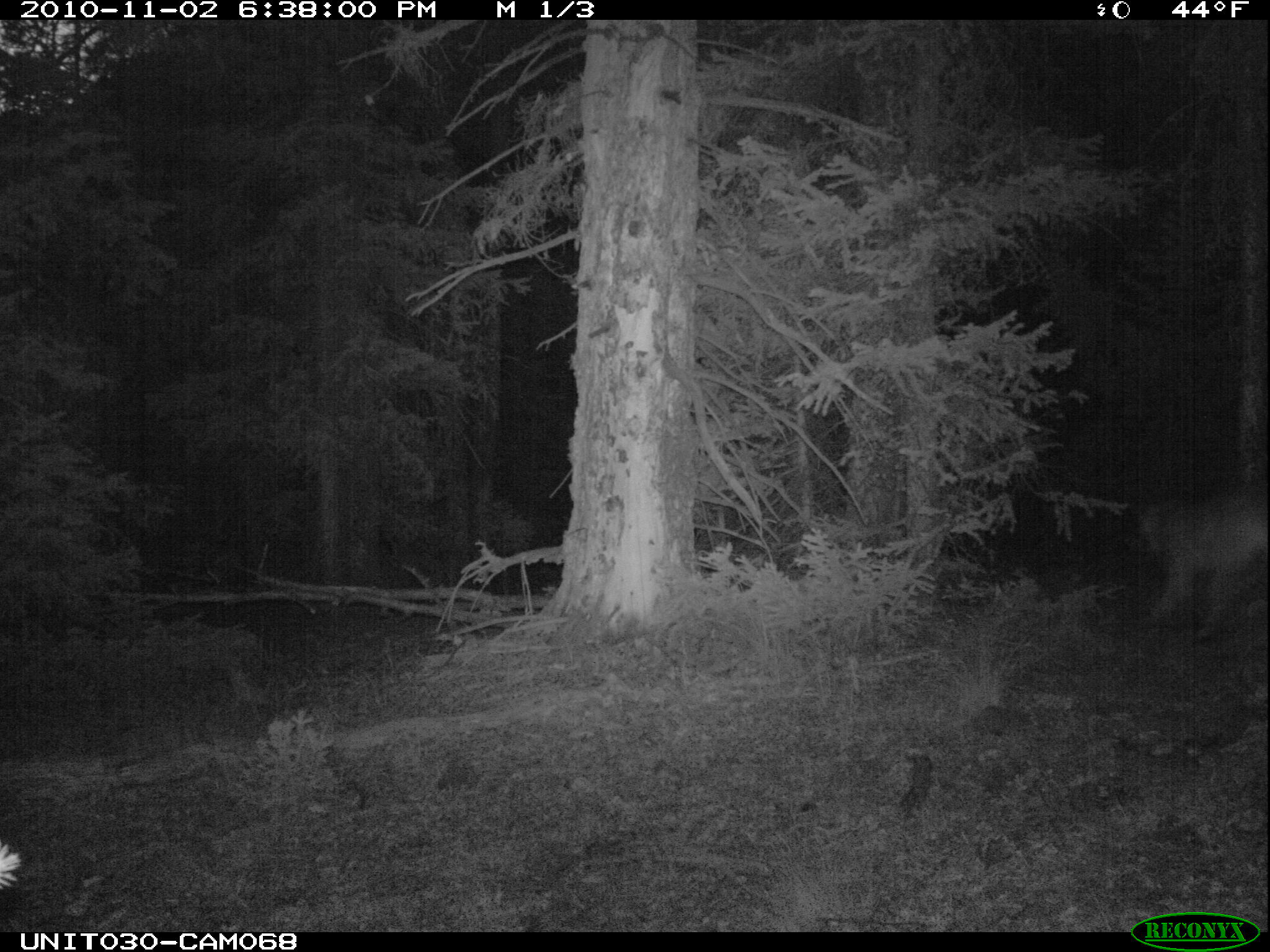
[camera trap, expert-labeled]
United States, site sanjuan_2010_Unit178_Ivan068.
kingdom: Animalia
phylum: Chordata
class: Mammalia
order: Carnivora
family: Felidae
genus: Puma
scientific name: Puma concolor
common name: mountain lion